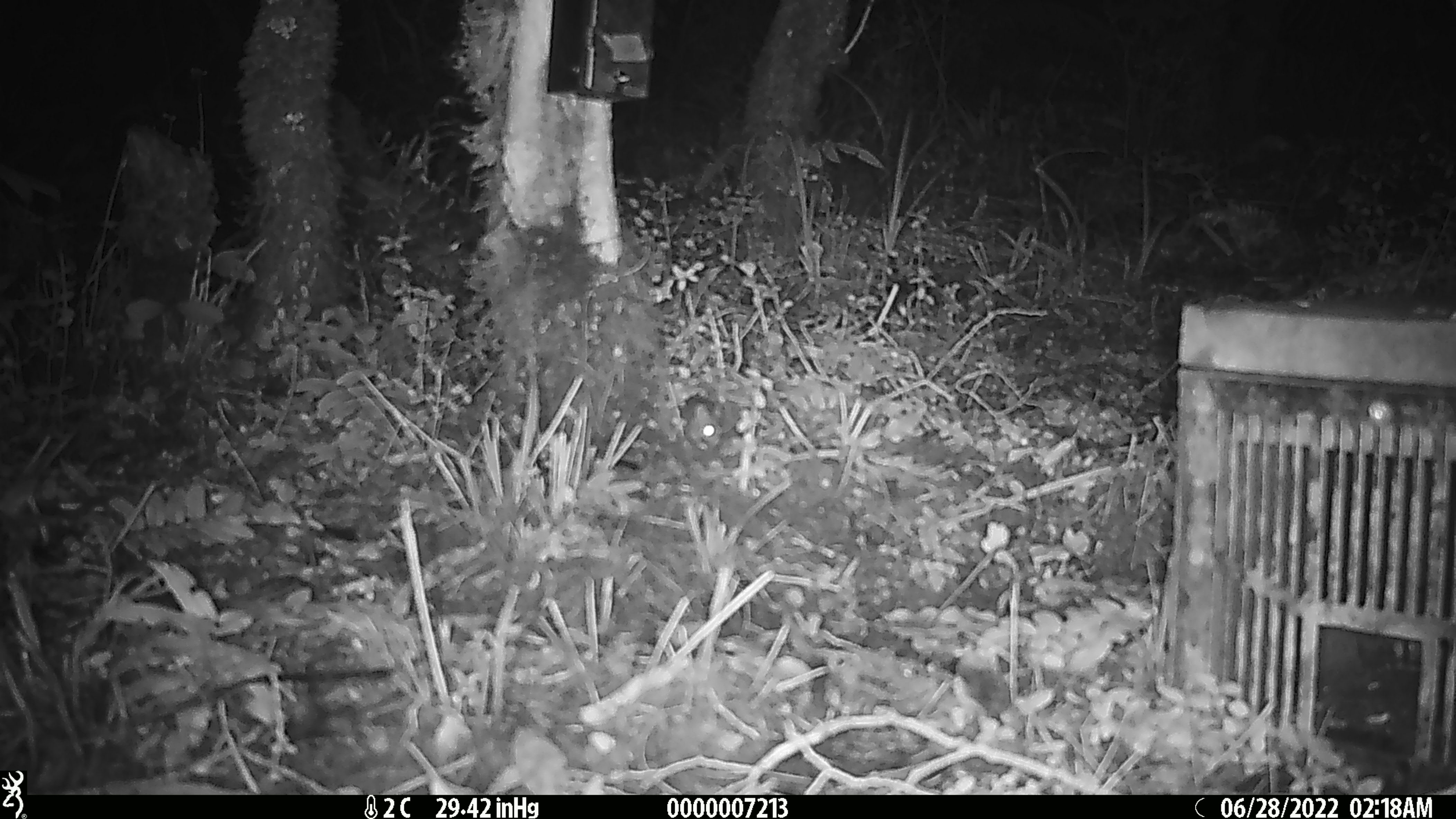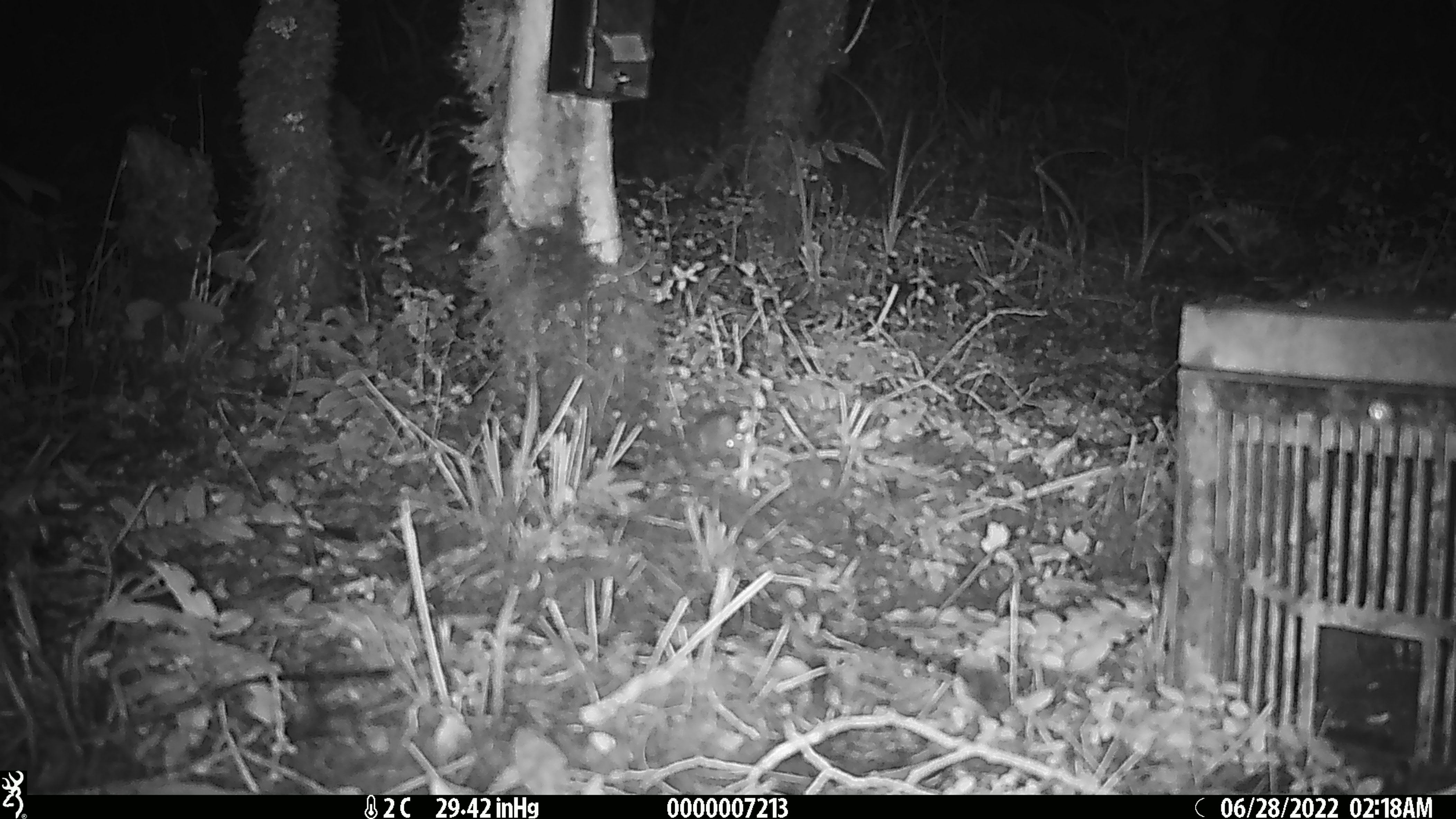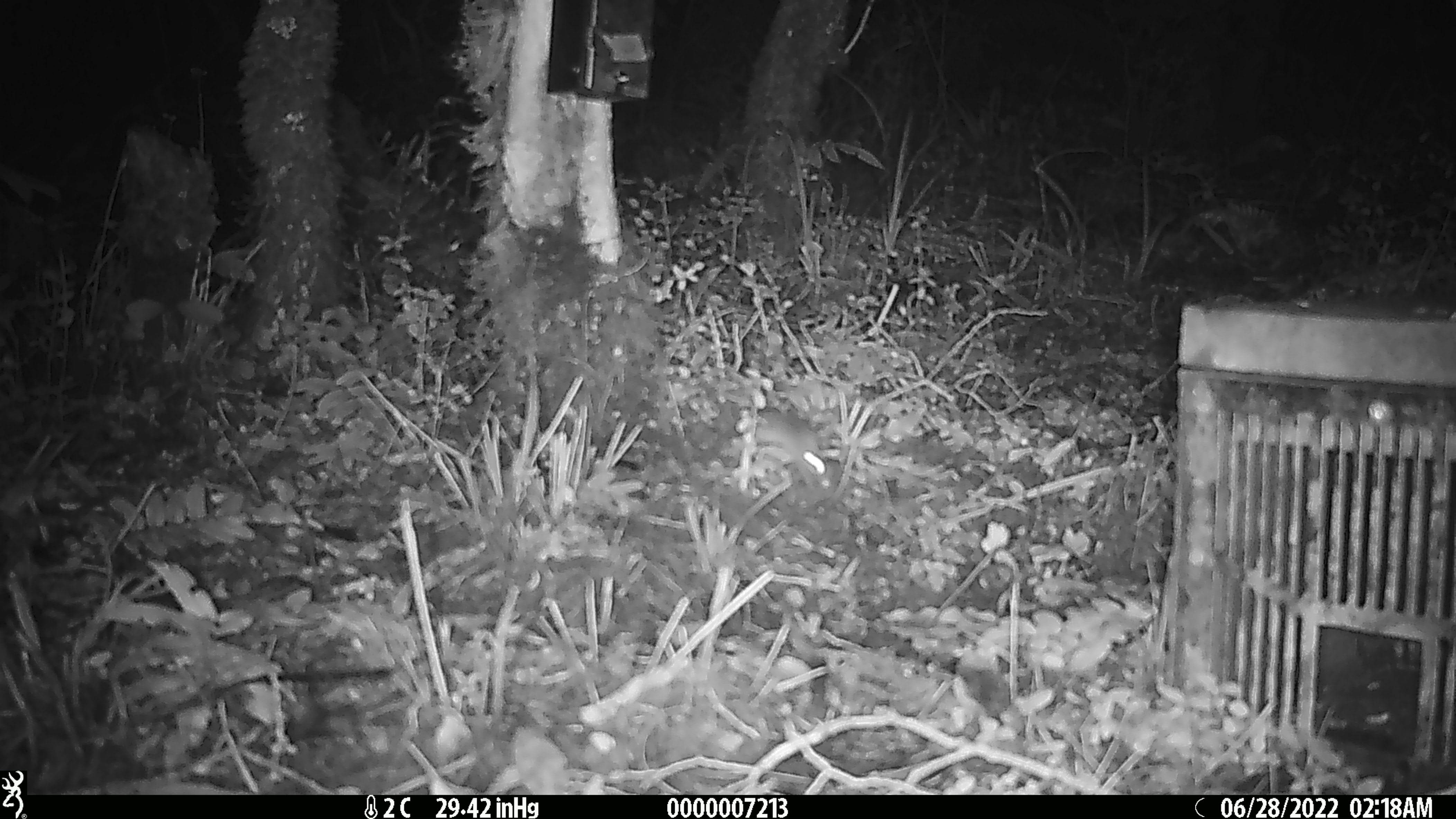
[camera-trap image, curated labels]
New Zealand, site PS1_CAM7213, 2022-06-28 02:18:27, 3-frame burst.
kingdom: Animalia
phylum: Chordata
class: Mammalia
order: Rodentia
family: Muridae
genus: Mus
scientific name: Mus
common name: mouse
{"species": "mouse (Mus)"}